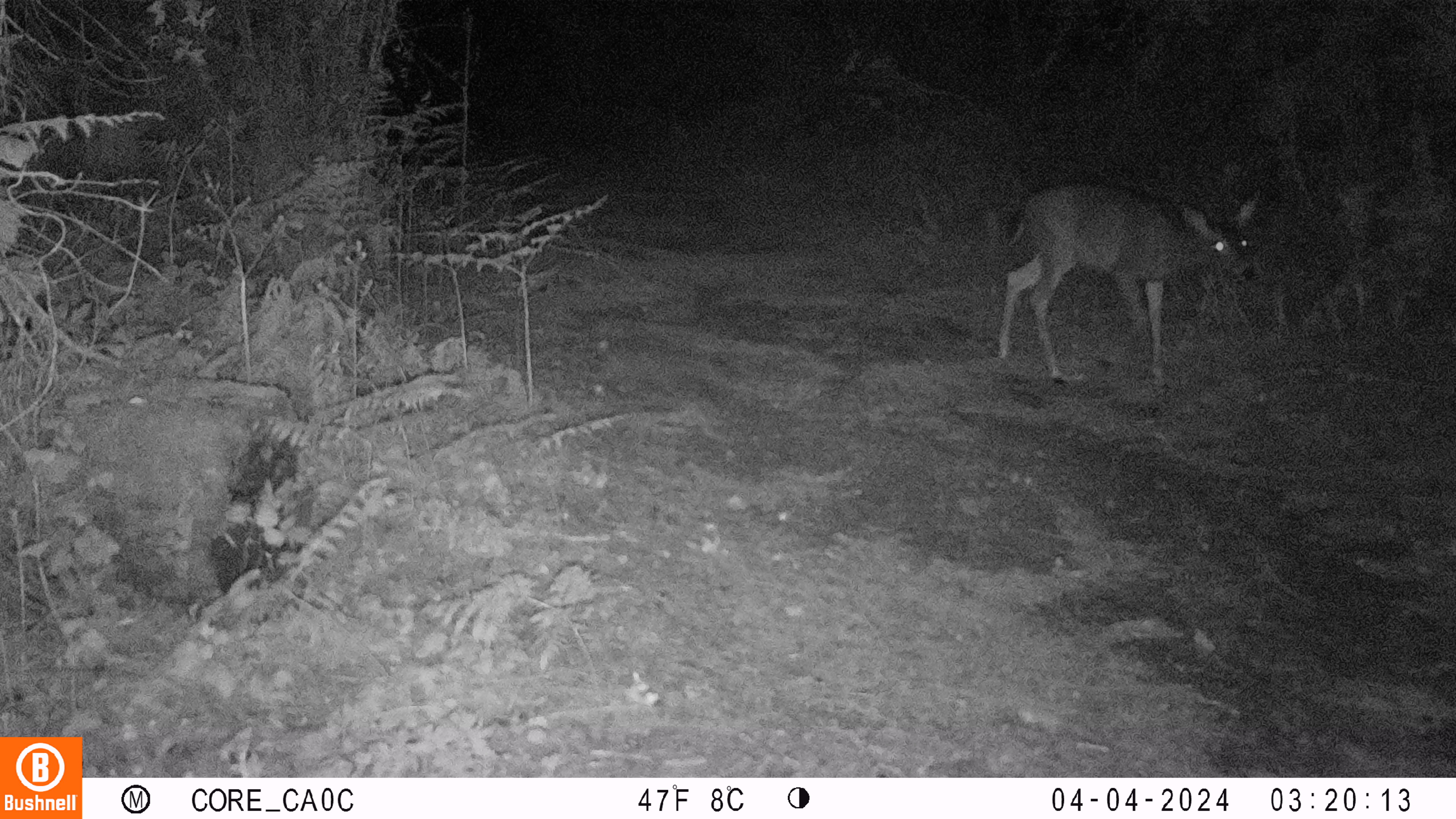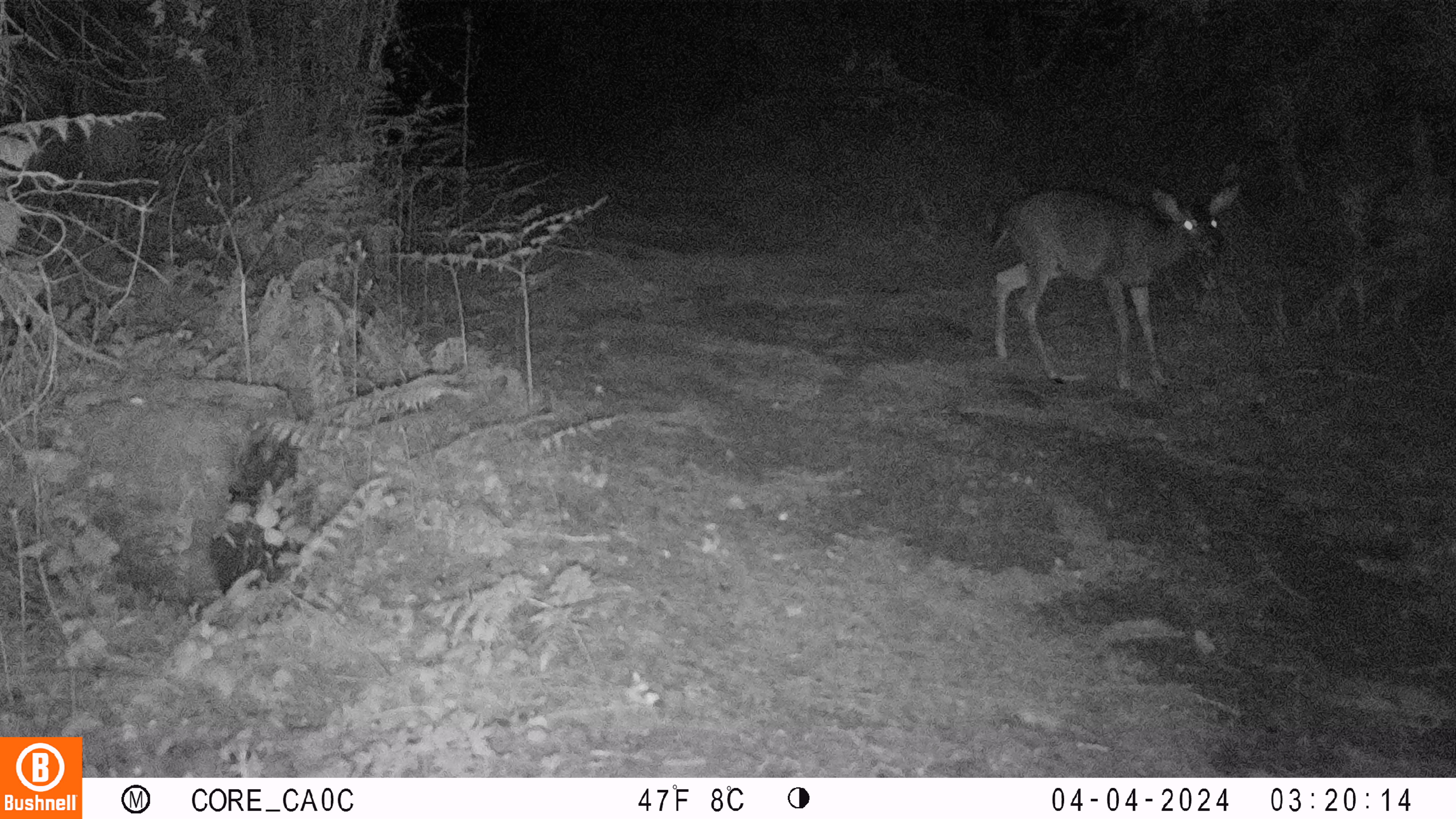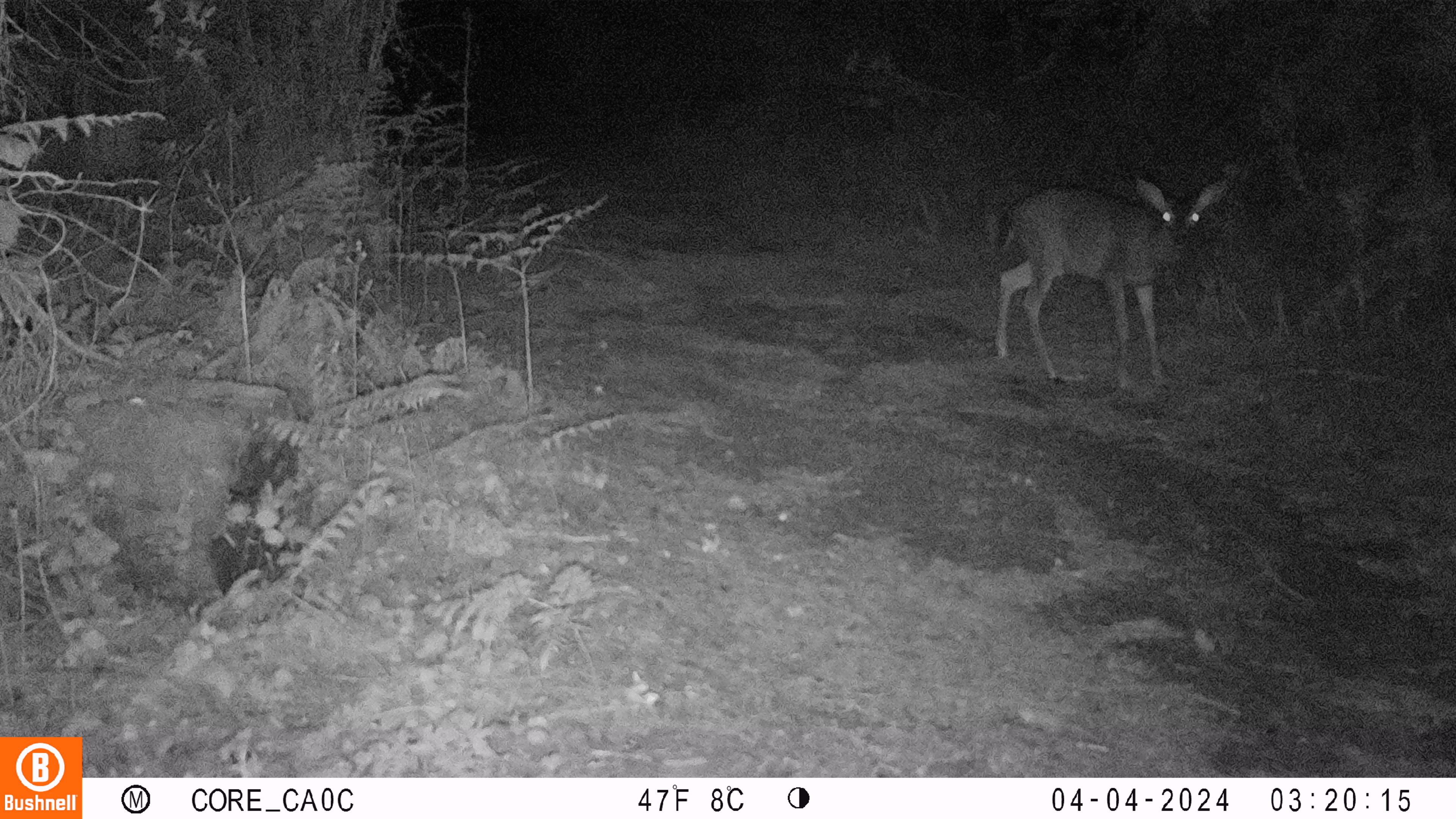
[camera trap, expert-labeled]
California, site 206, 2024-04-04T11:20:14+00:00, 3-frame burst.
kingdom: Animalia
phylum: Chordata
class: Mammalia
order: Artiodactyla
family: Cervidae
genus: Odocoileus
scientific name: Odocoileus hemionus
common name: mule deer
Mule deer (Odocoileus hemionus).